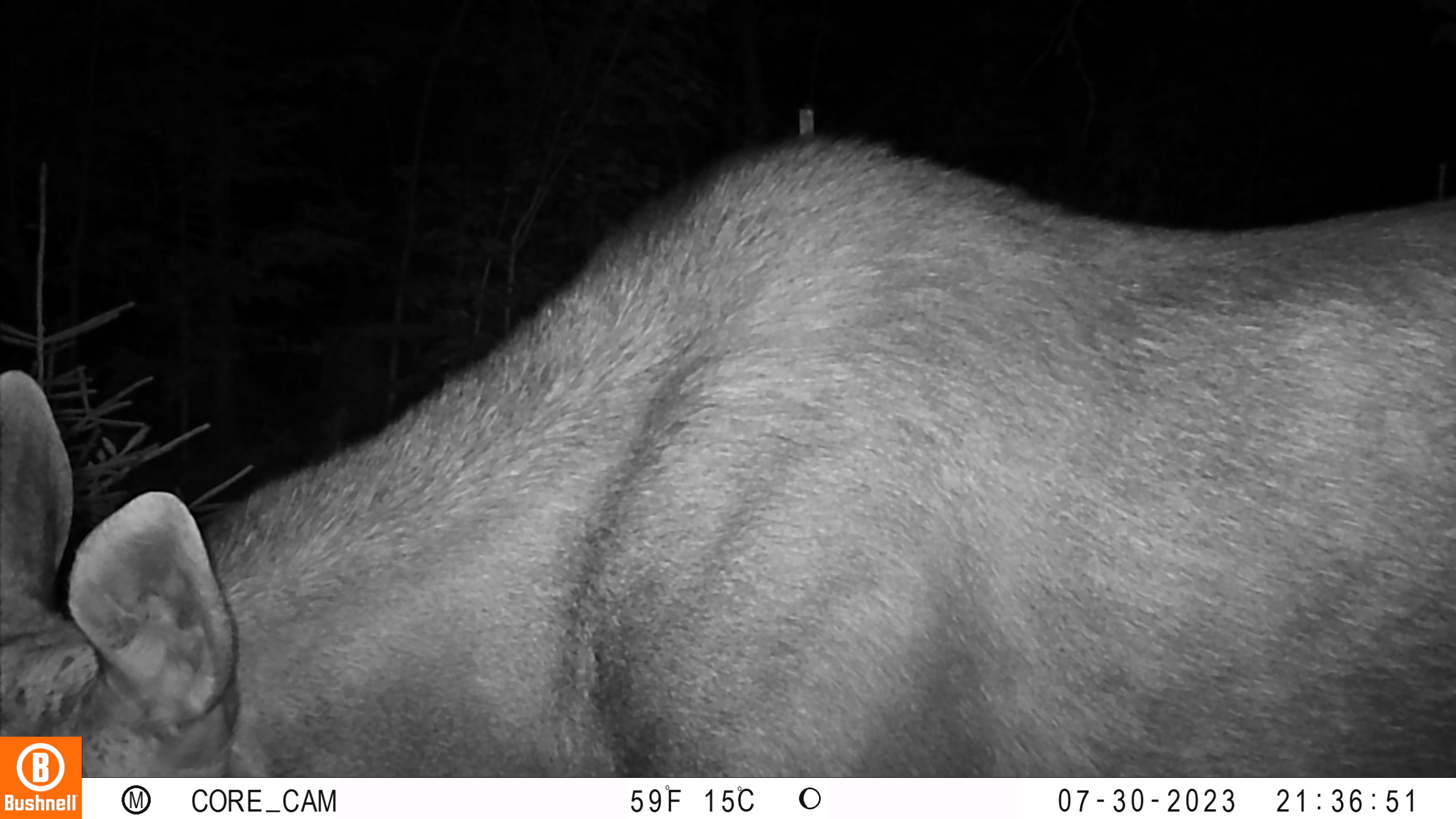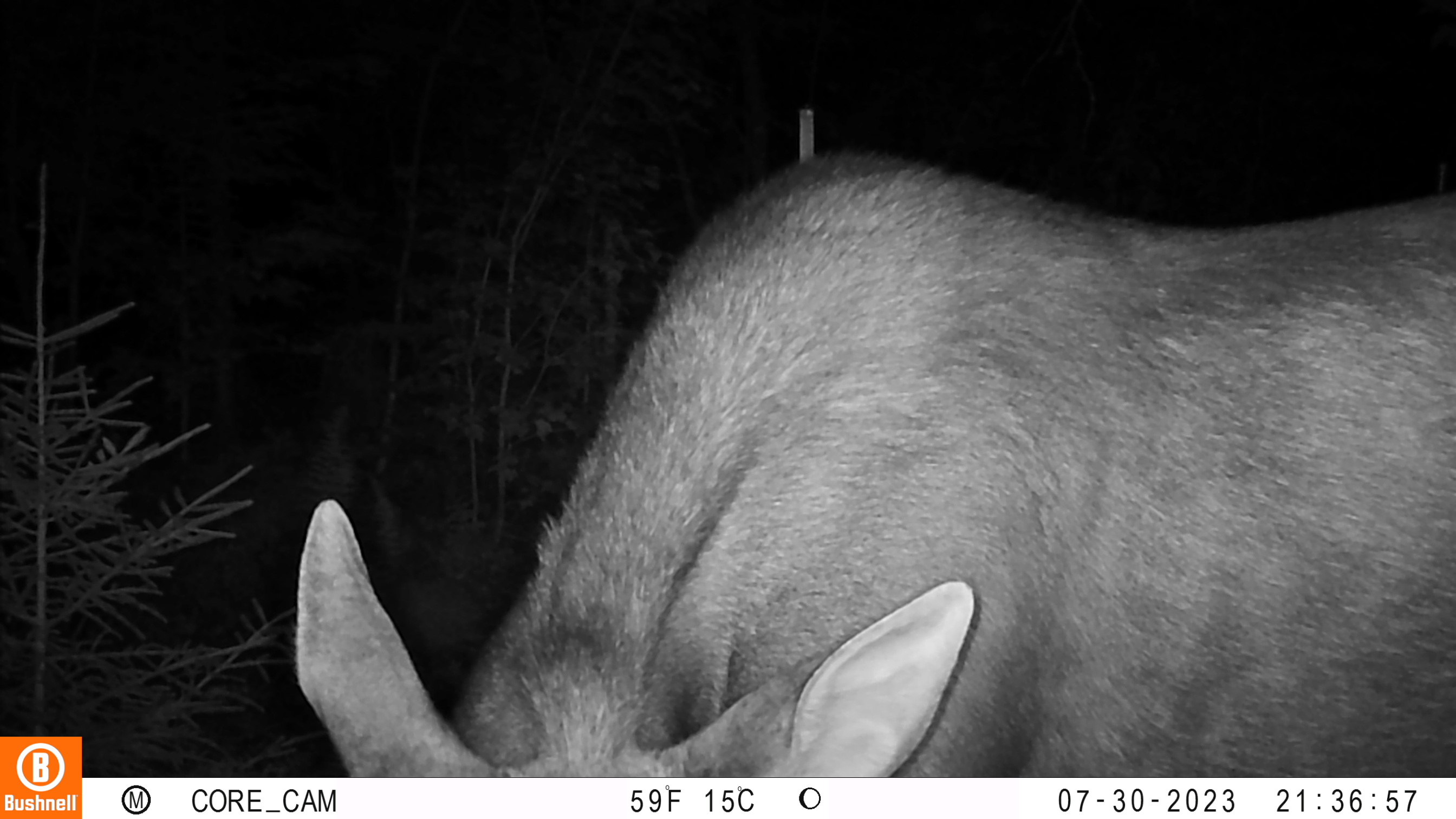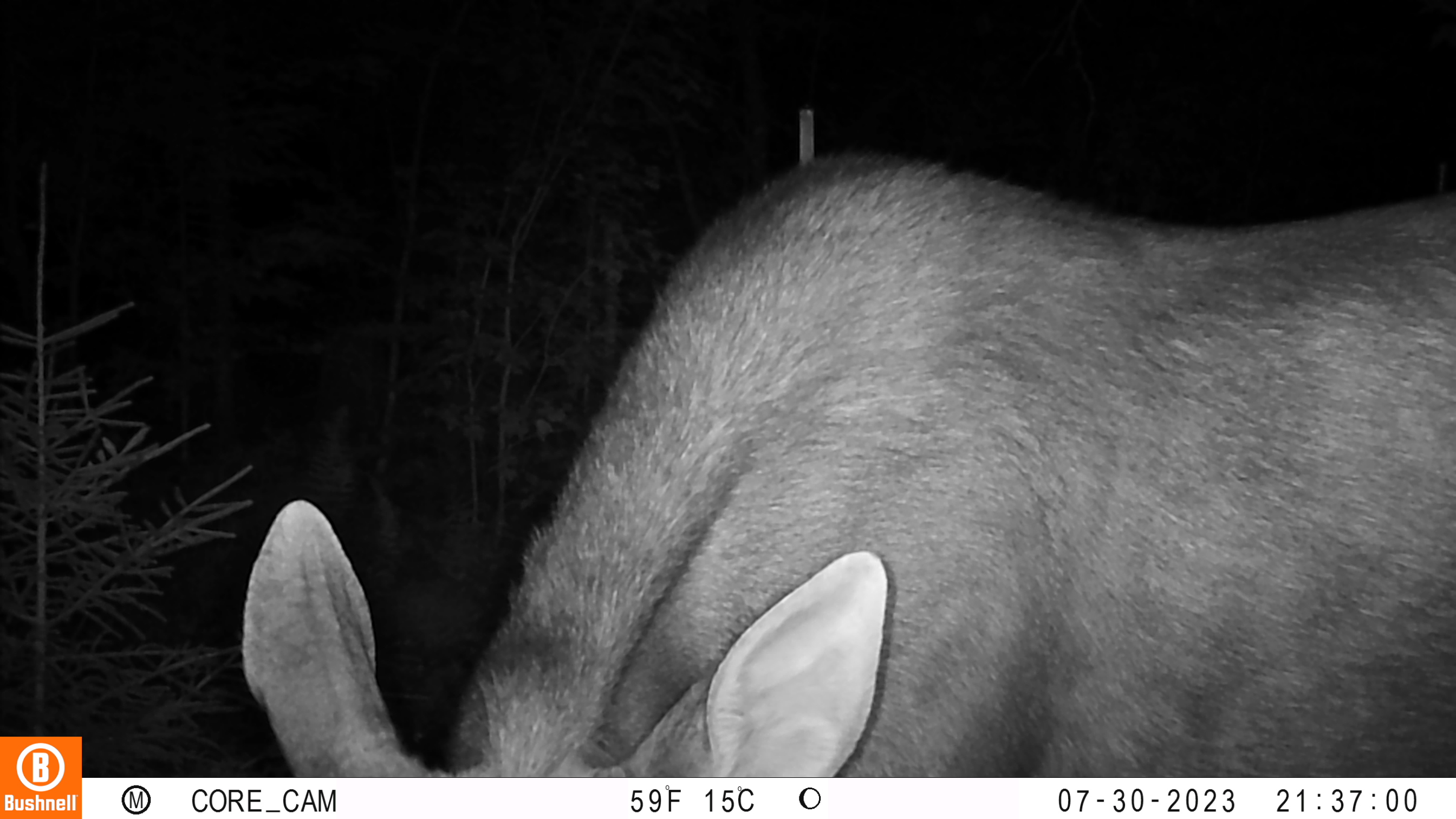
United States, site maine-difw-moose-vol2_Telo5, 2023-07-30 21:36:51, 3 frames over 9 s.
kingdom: Animalia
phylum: Chordata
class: Mammalia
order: Carnivora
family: Ursidae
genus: Ursus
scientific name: Ursus americanus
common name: black bear